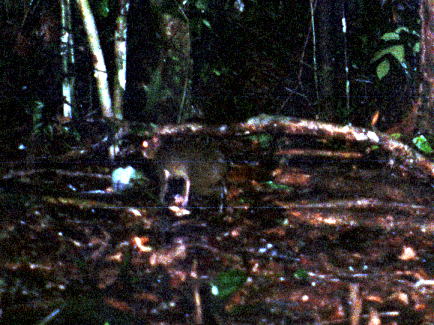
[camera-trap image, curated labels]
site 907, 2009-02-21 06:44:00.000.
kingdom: Animalia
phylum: Chordata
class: Mammalia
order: Rodentia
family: Dasyproctidae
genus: Myoprocta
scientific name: Myoprocta pratti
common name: green acouchi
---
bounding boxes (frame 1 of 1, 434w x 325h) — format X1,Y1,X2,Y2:
myoprocta pratti: 137,136,244,208